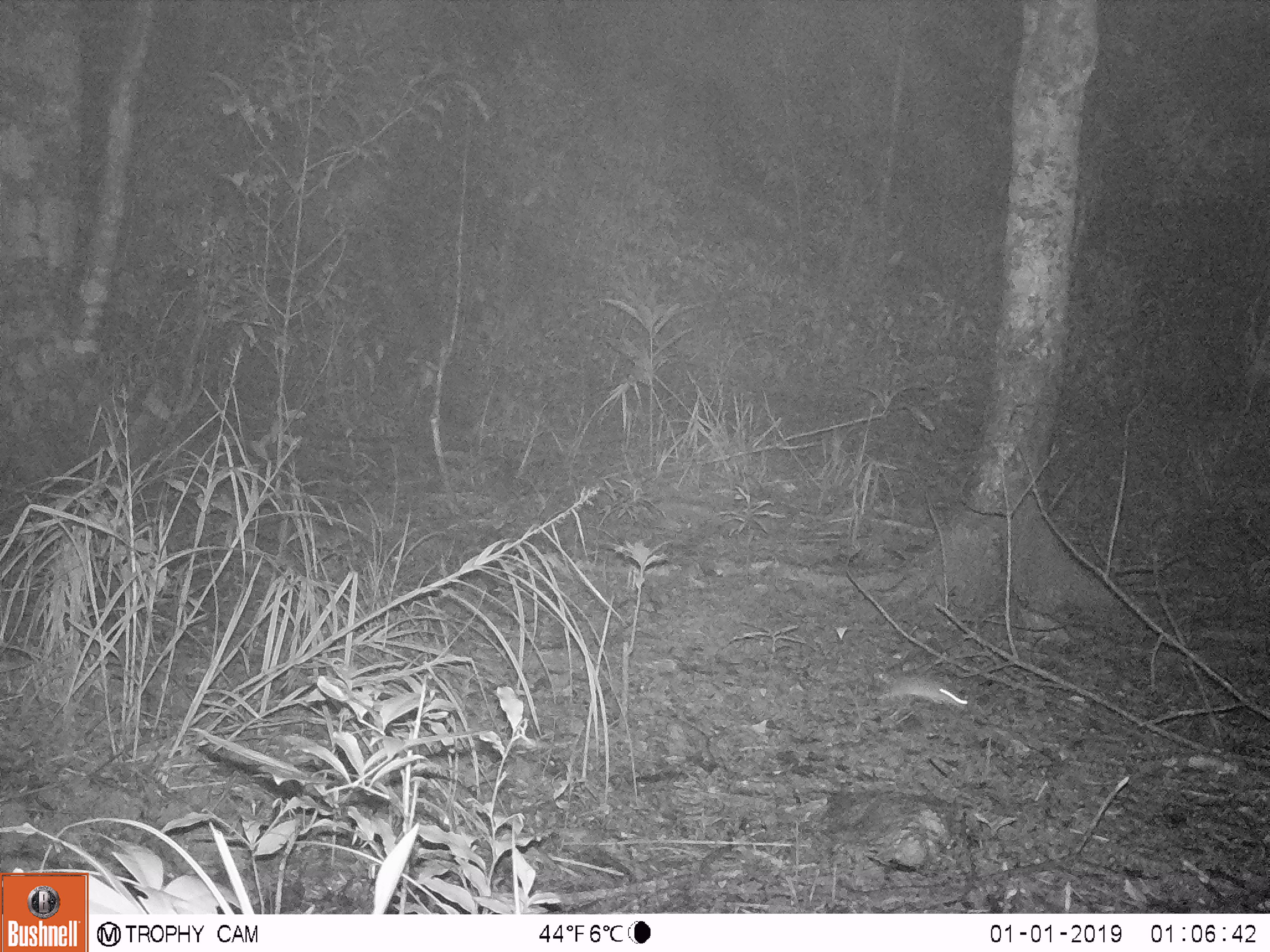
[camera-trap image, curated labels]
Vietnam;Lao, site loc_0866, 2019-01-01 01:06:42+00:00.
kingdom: Animalia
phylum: Chordata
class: Mammalia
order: Rodentia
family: Muridae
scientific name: Muridae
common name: old-world mice and rats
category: unidentified murid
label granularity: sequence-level